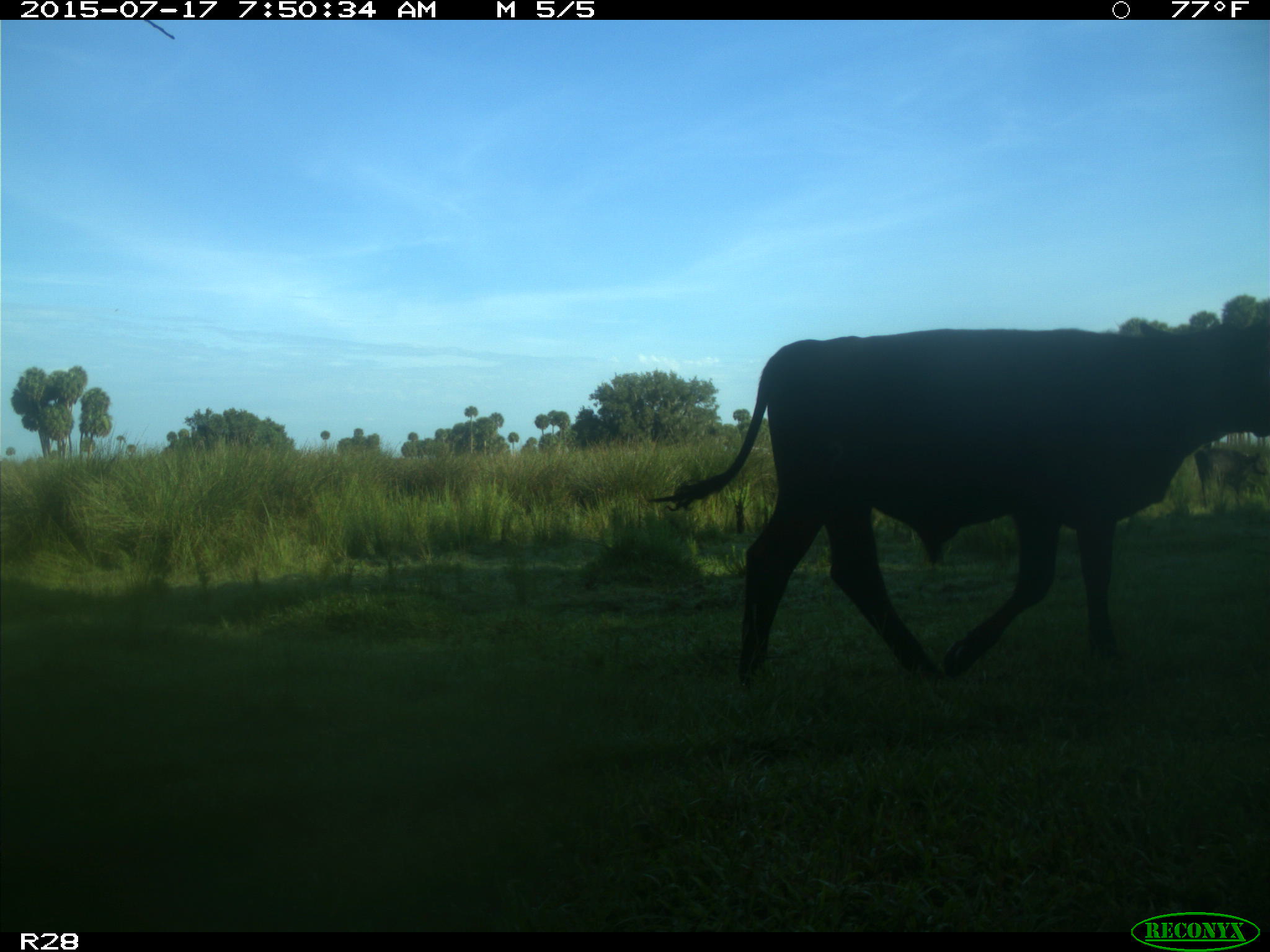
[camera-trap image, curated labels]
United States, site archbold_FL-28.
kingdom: Animalia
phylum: Chordata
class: Mammalia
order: Artiodactyla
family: Bovidae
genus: Bos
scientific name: Bos taurus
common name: domestic cow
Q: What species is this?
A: Bos taurus (domestic cow).